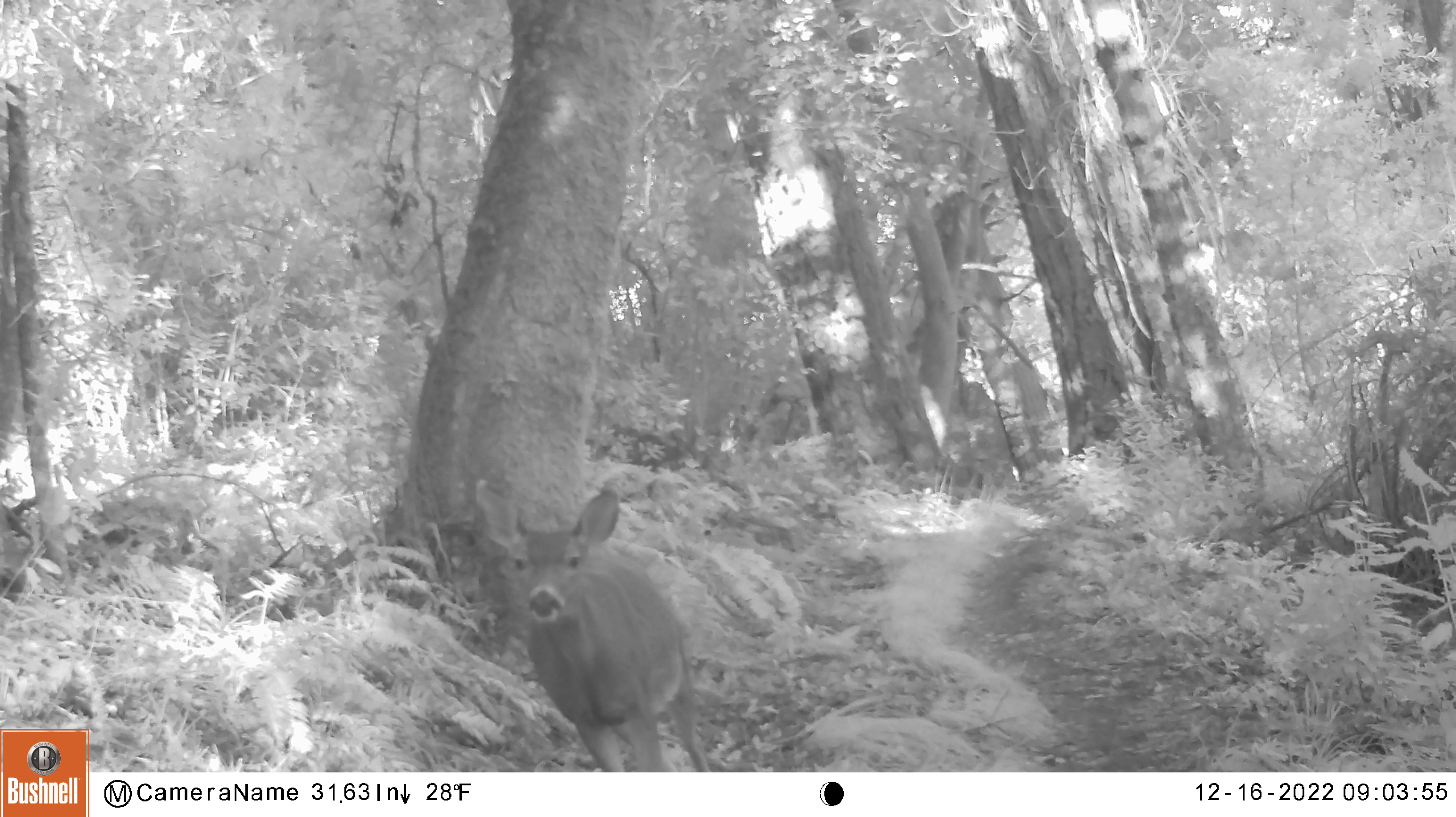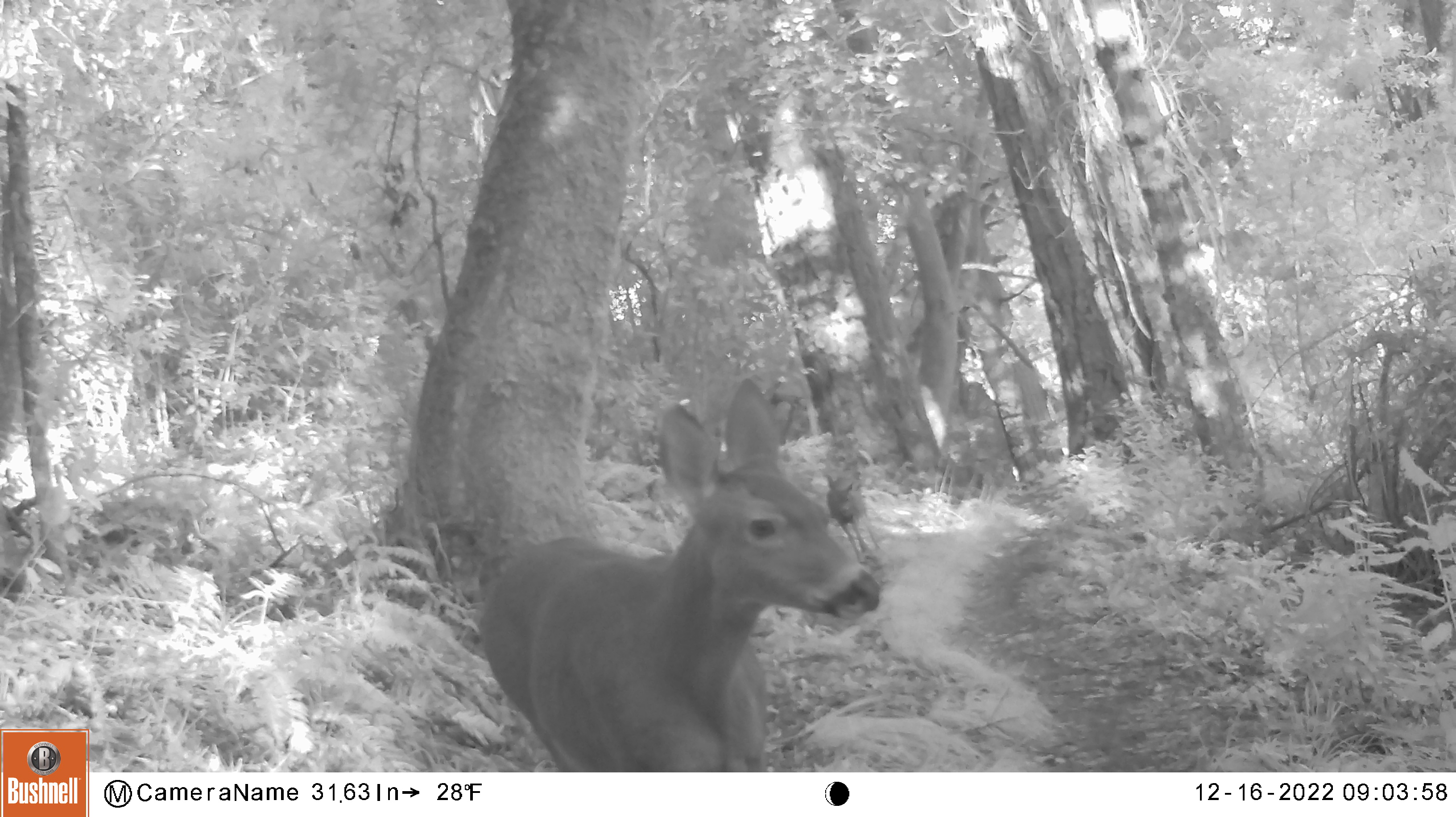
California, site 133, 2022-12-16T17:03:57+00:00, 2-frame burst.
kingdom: Animalia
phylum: Chordata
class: Mammalia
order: Artiodactyla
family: Cervidae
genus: Odocoileus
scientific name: Odocoileus hemionus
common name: mule deer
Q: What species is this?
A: Mule deer (Odocoileus hemionus).